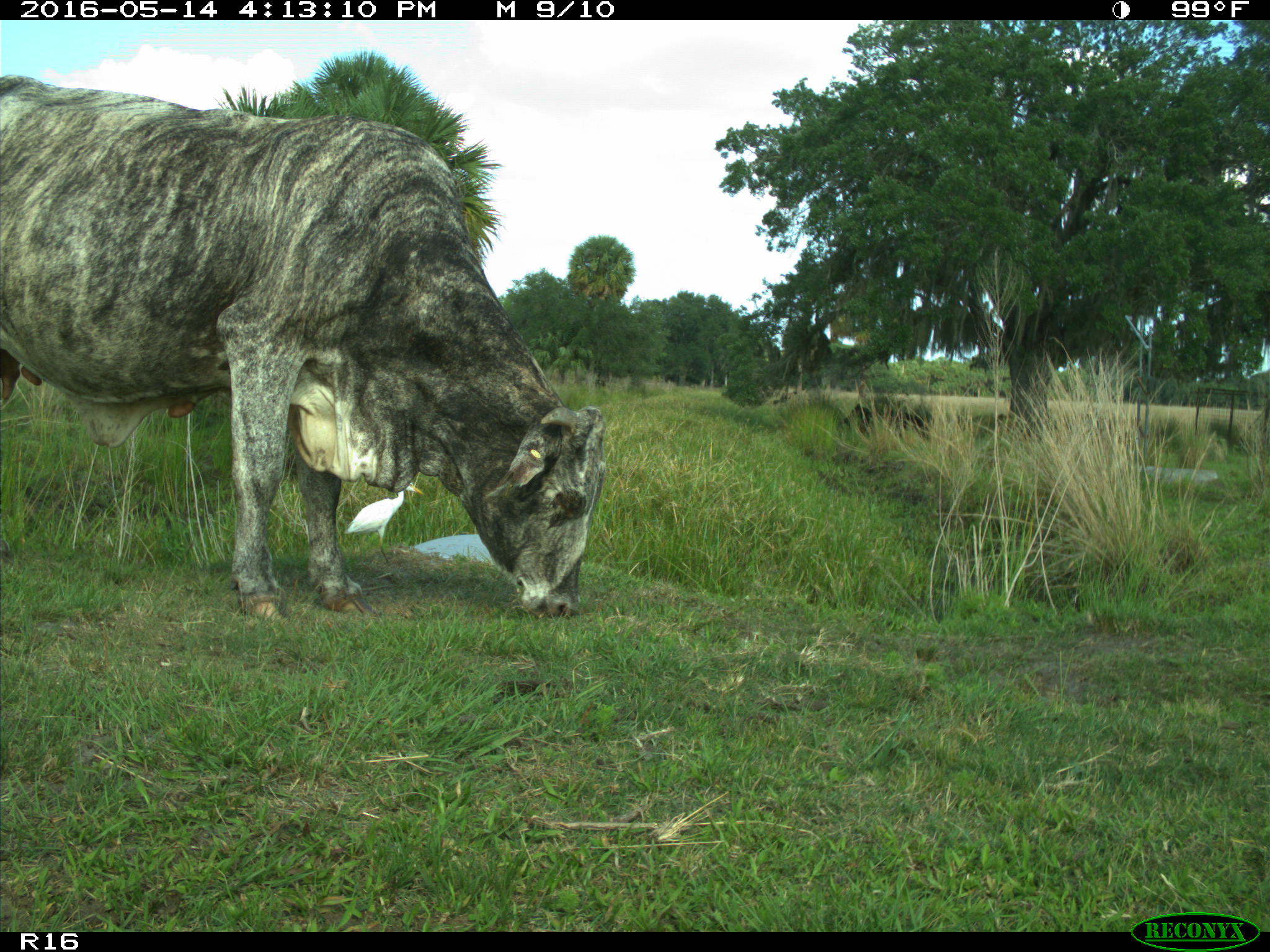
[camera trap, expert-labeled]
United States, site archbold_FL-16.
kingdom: Animalia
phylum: Chordata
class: Mammalia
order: Artiodactyla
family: Bovidae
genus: Bos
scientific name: Bos taurus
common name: domestic cow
Bos taurus (domestic cow).